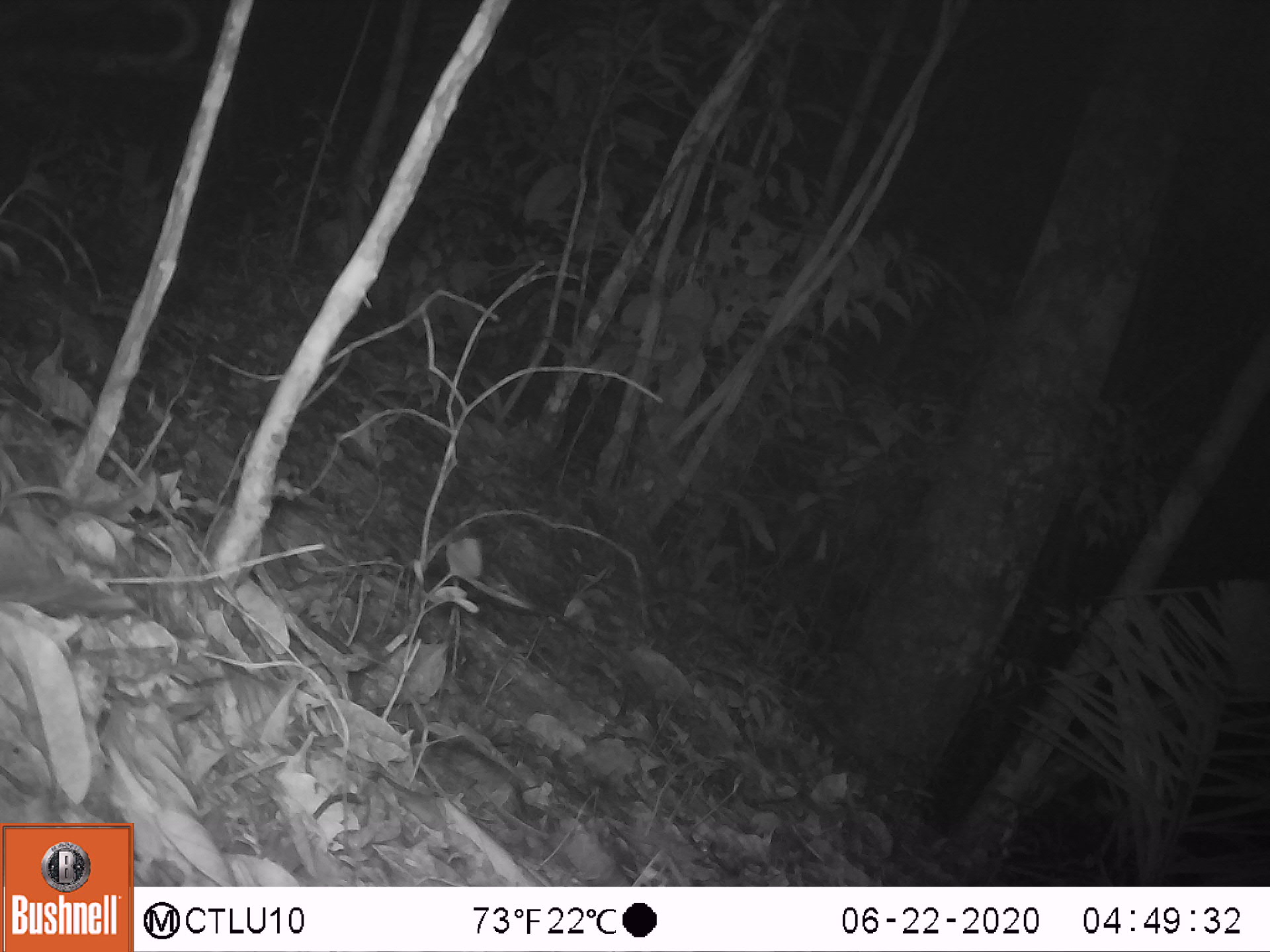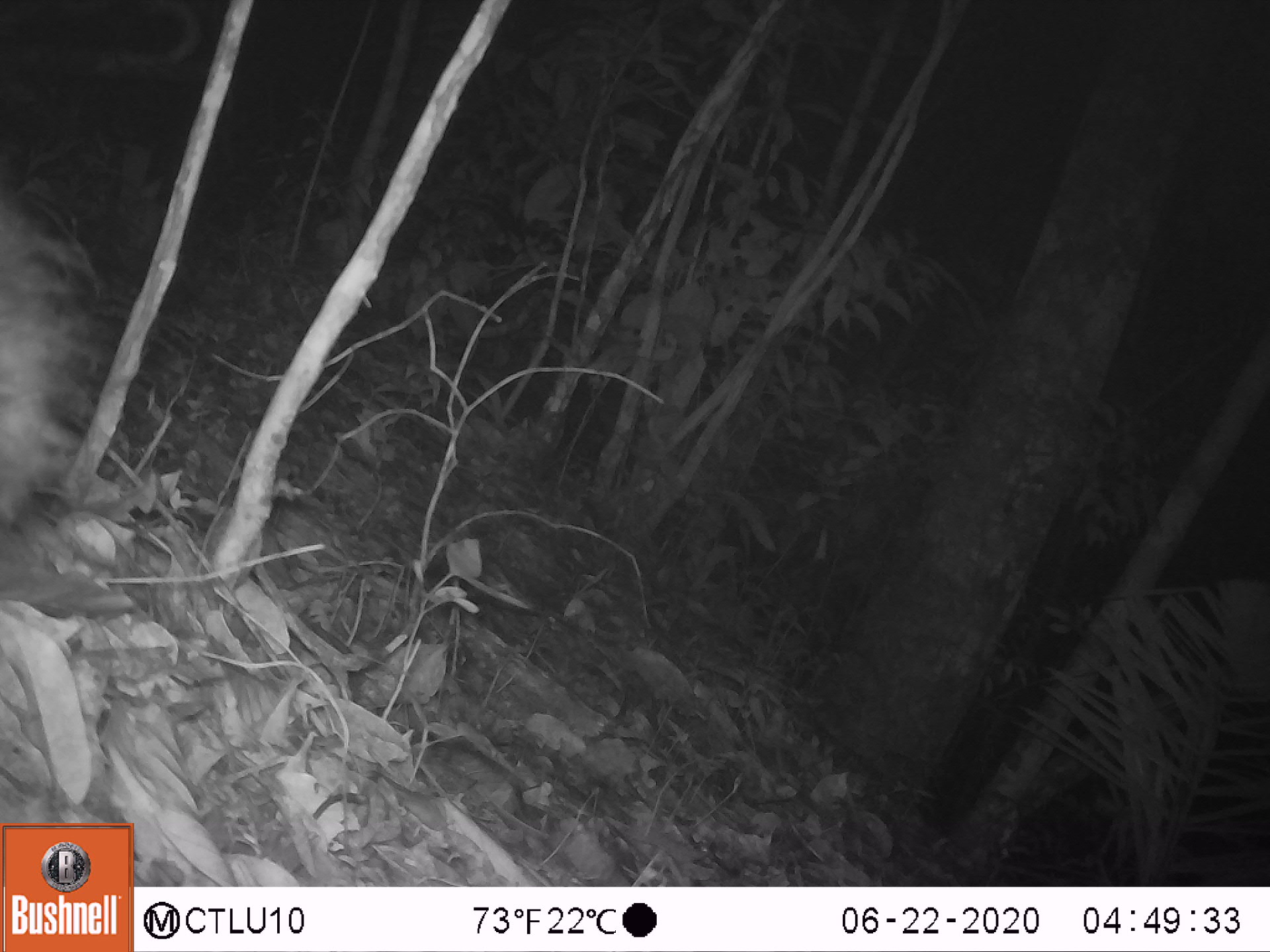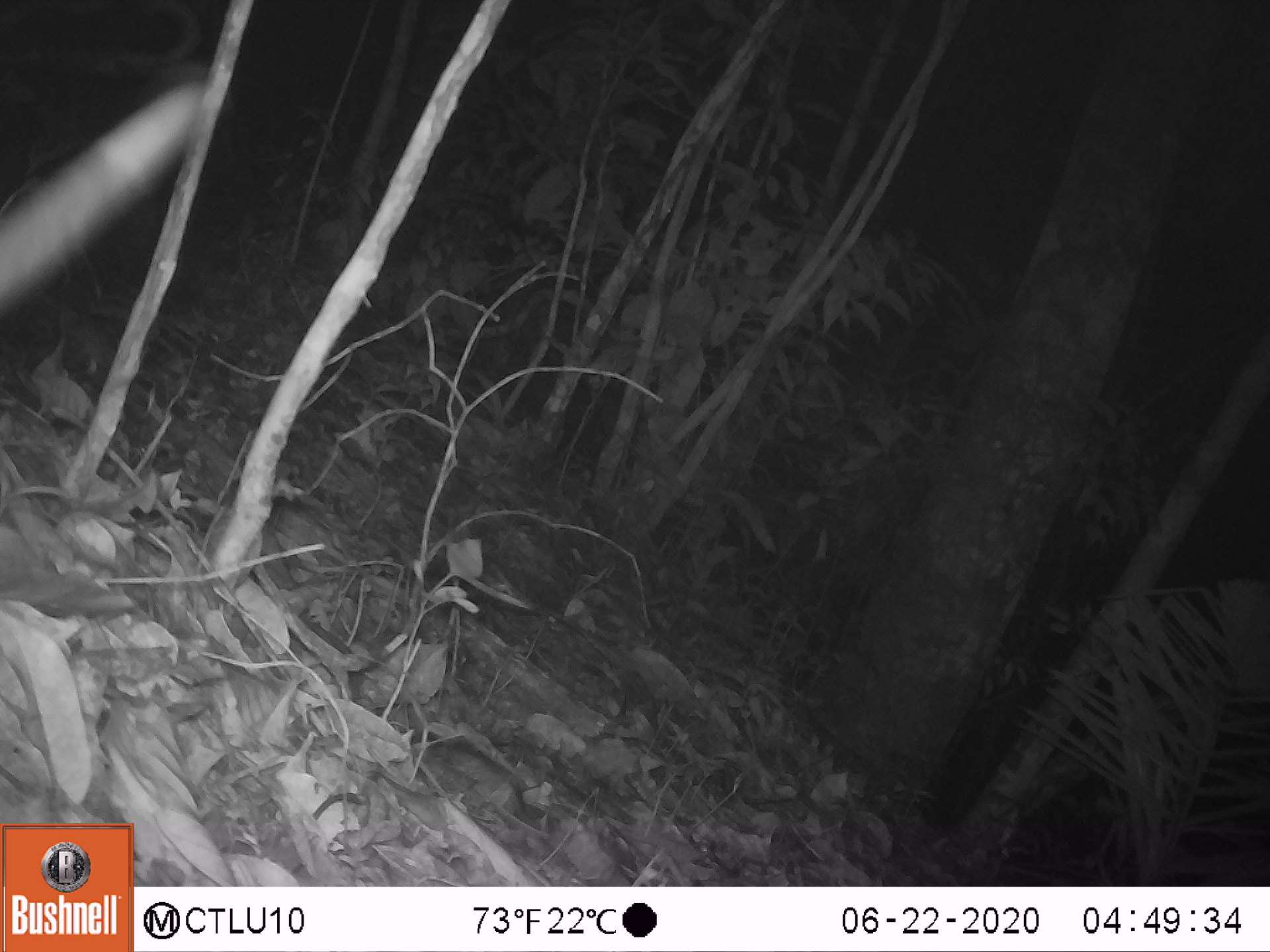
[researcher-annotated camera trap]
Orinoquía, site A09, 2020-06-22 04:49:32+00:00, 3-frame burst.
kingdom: Animalia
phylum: Chordata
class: Mammalia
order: Didelphimorphia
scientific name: Didelphimorphia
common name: possum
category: unknown possum